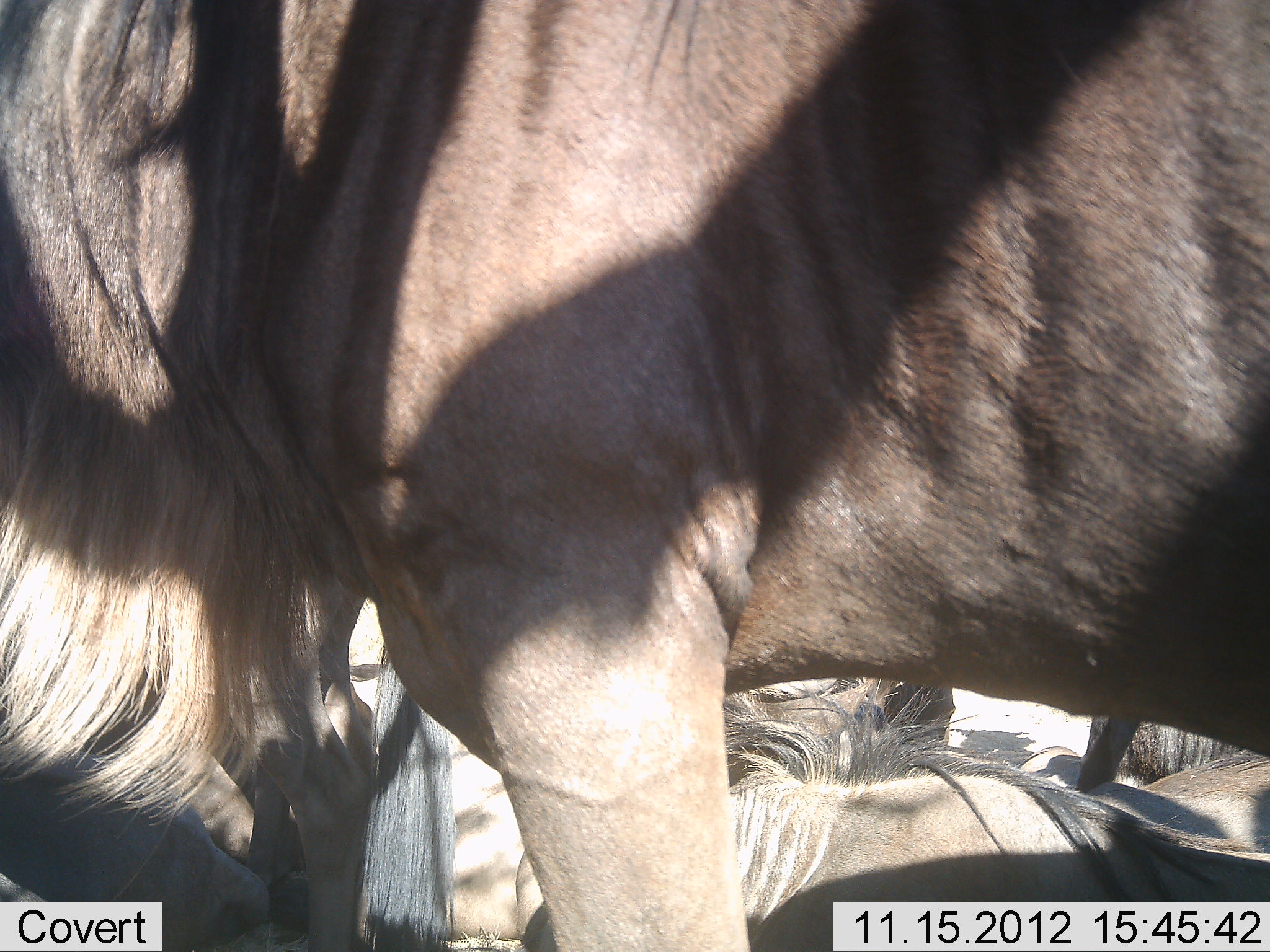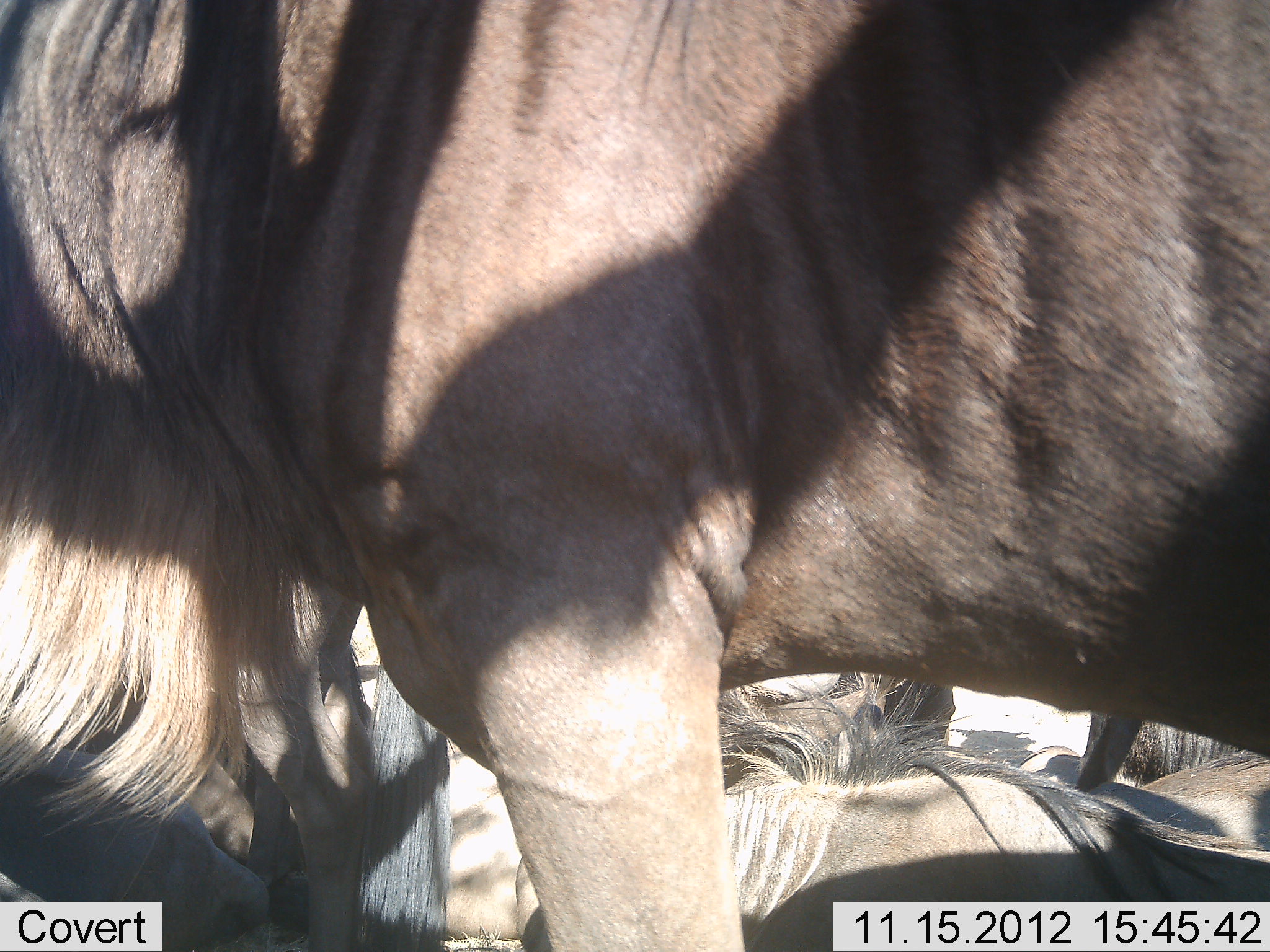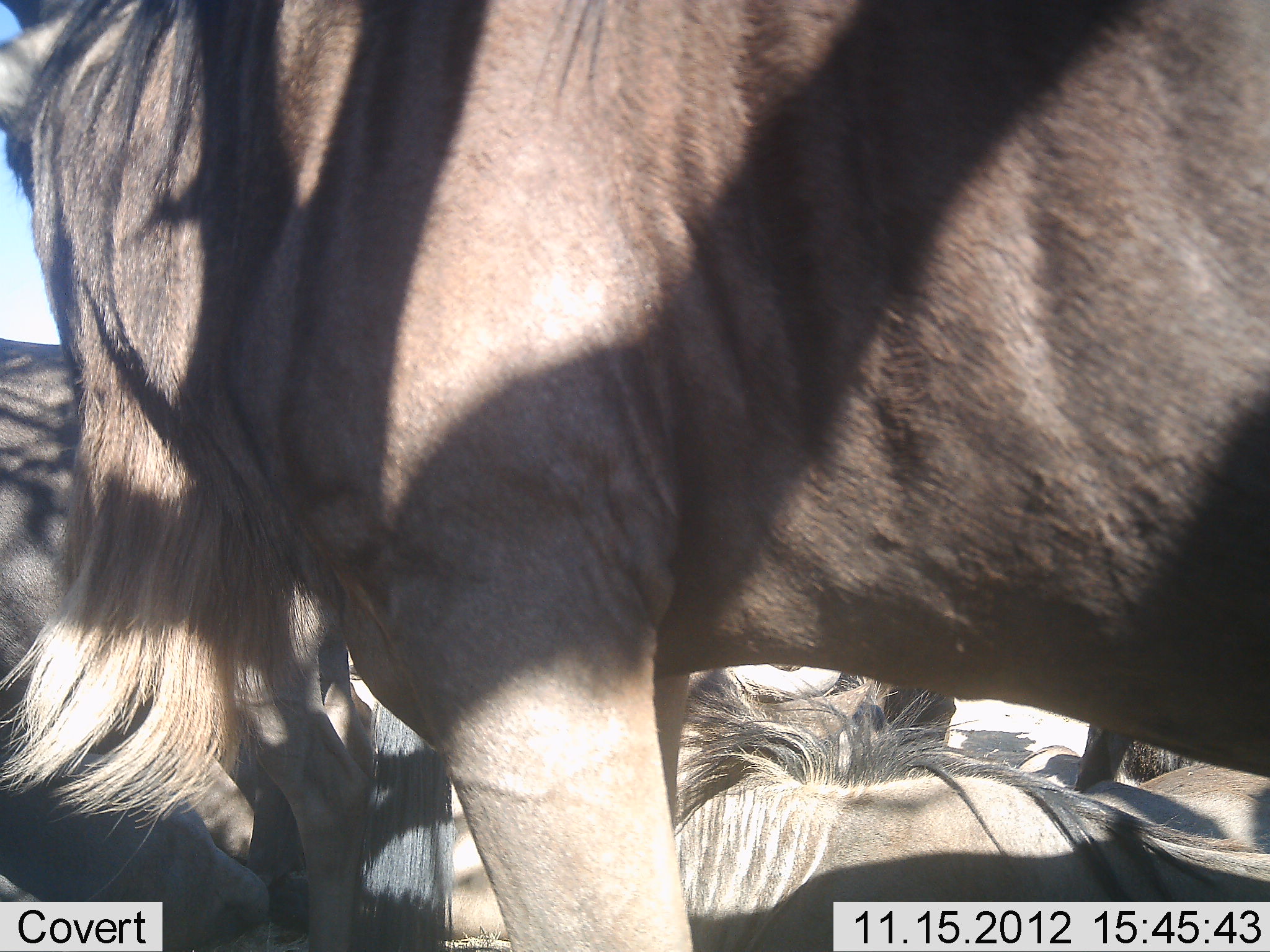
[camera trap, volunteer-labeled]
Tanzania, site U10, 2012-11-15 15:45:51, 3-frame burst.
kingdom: Animalia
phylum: Chordata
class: Mammalia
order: Artiodactyla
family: Bovidae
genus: Connochaetes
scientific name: Connochaetes taurinus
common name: blue wildebeest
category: wildebeest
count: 4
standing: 80%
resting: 70%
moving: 0%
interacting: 0%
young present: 0%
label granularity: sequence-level